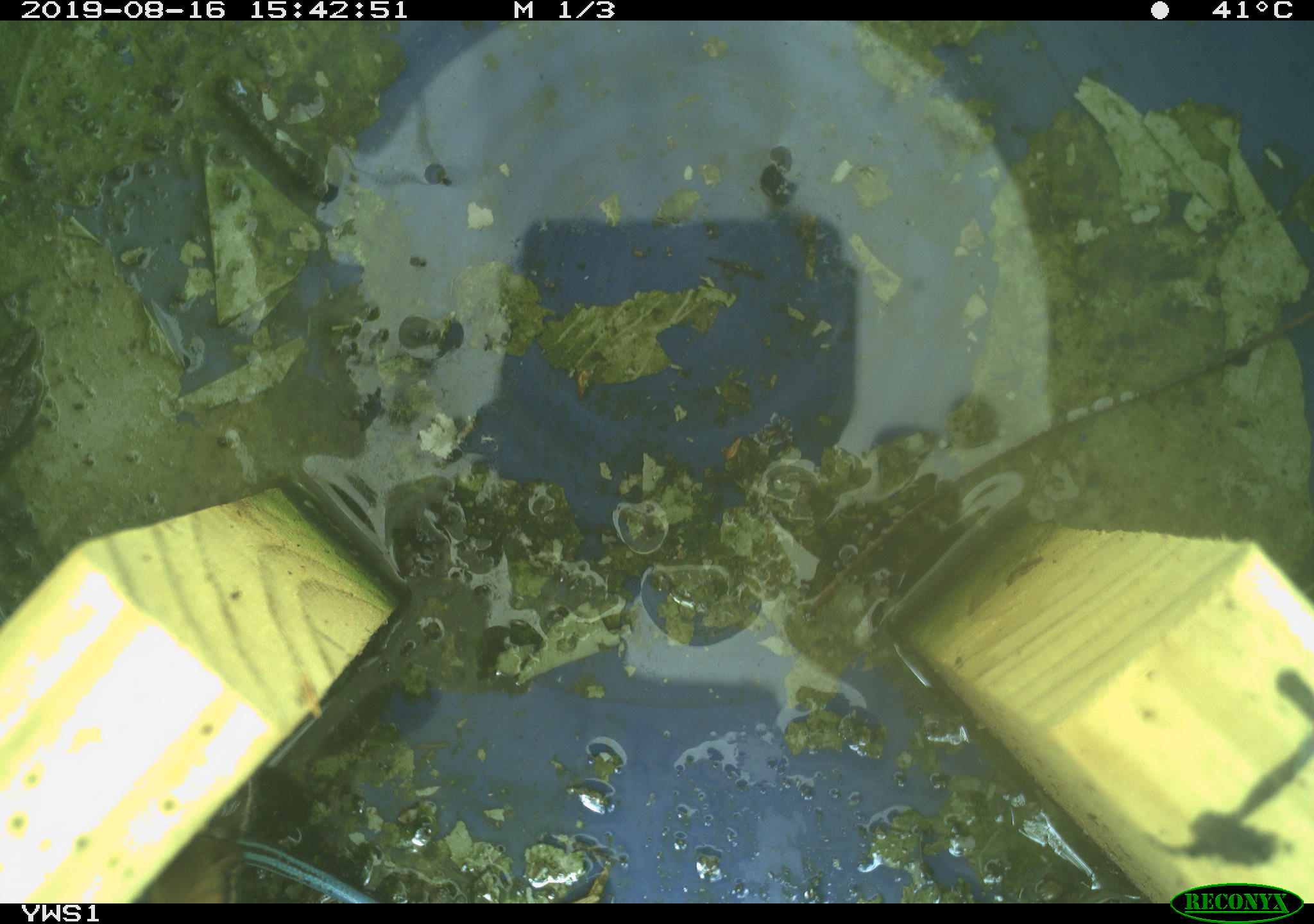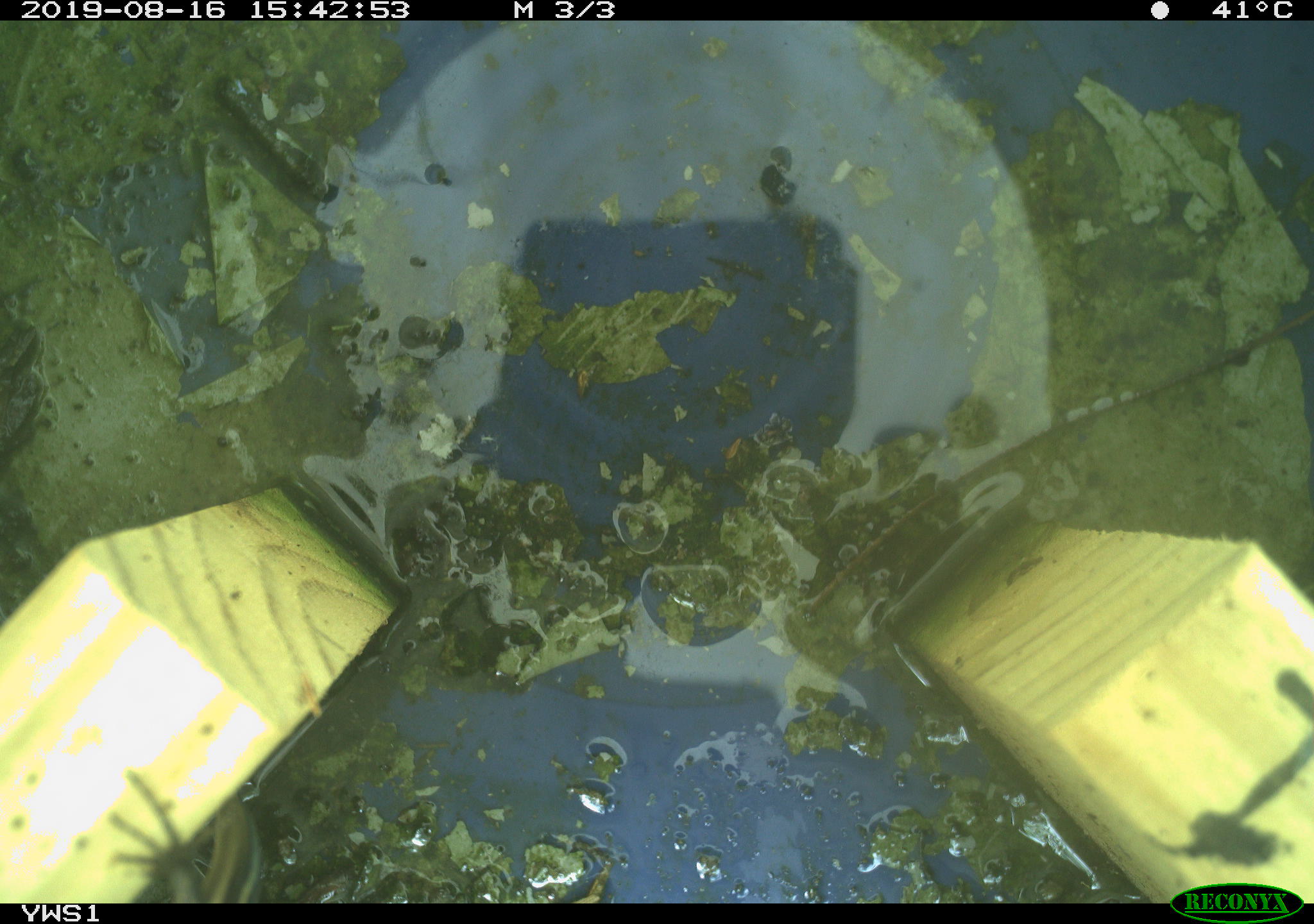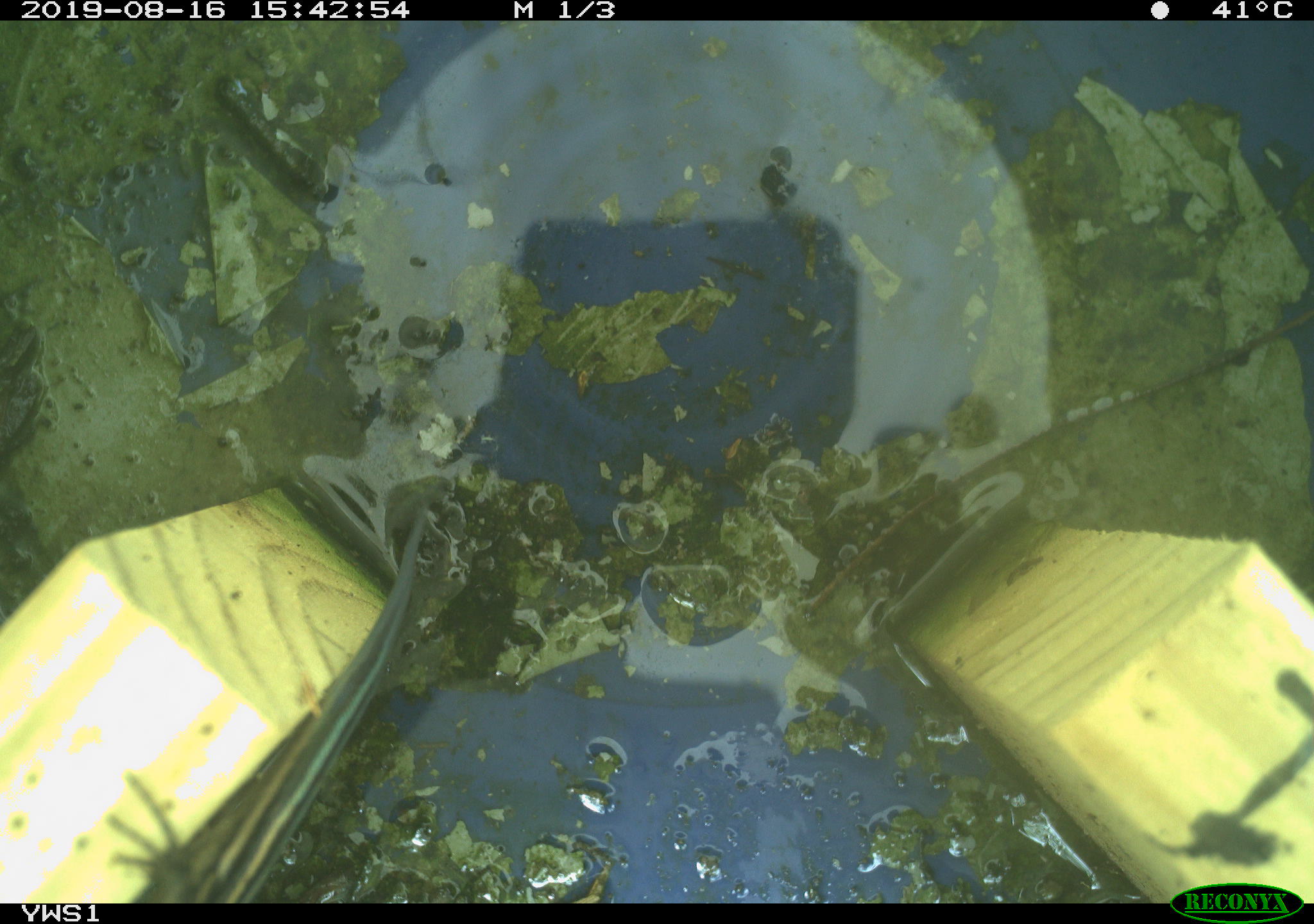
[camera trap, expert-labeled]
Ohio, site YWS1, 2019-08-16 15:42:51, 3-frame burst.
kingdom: Animalia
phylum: Chordata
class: Reptilia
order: Squamata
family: Scincidae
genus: Plestiodon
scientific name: Plestiodon fasciatus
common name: common five-lined skink